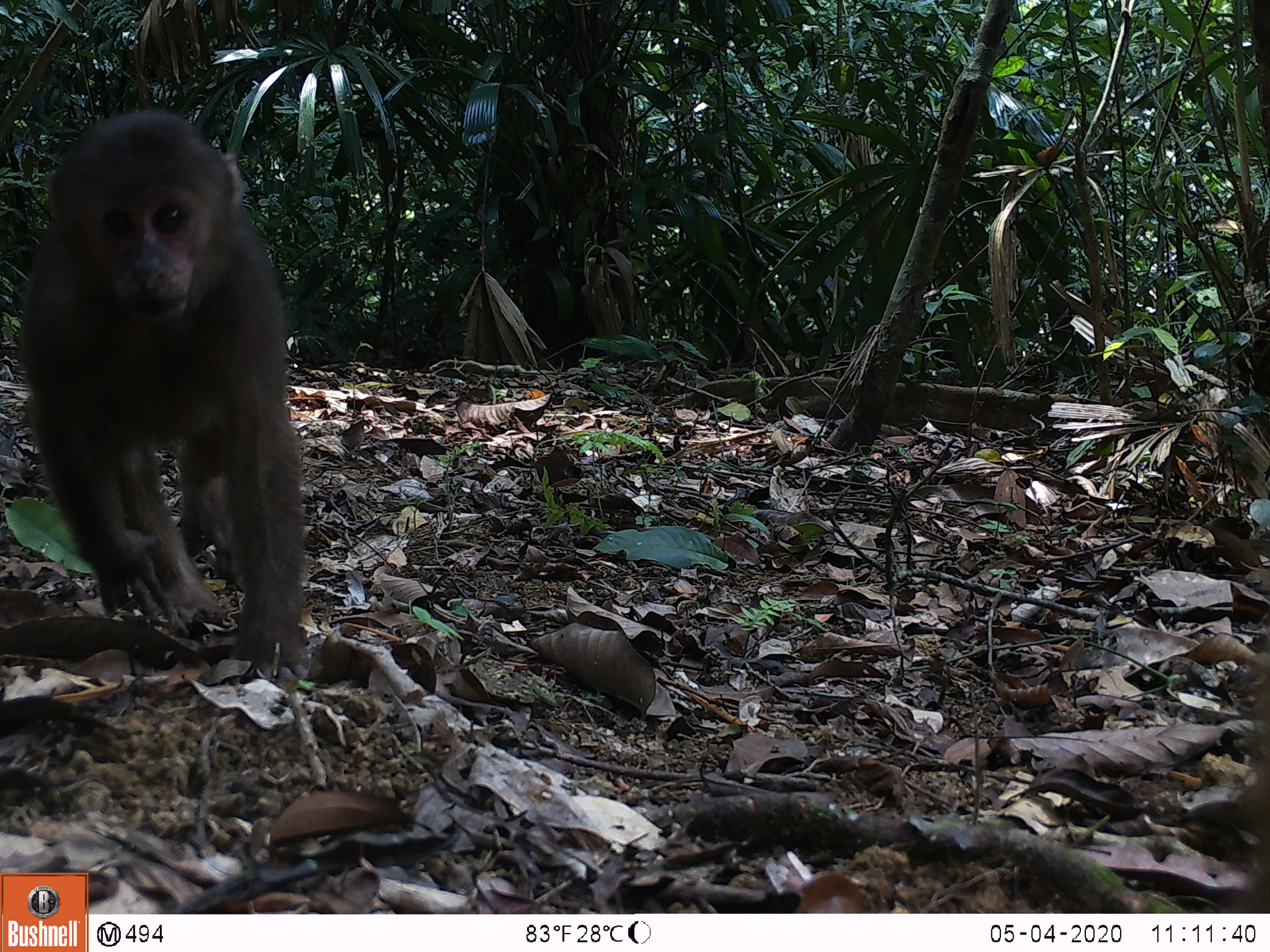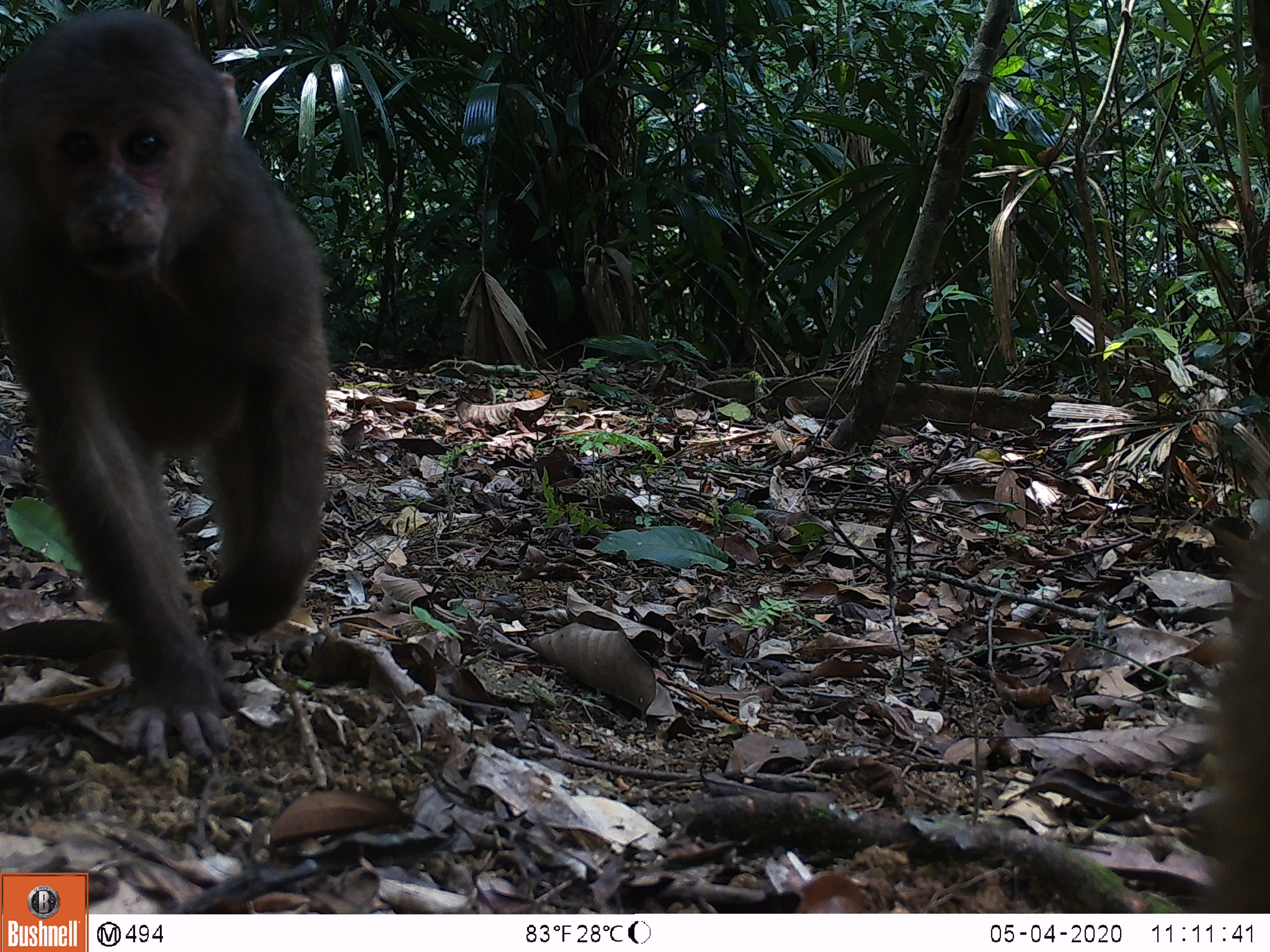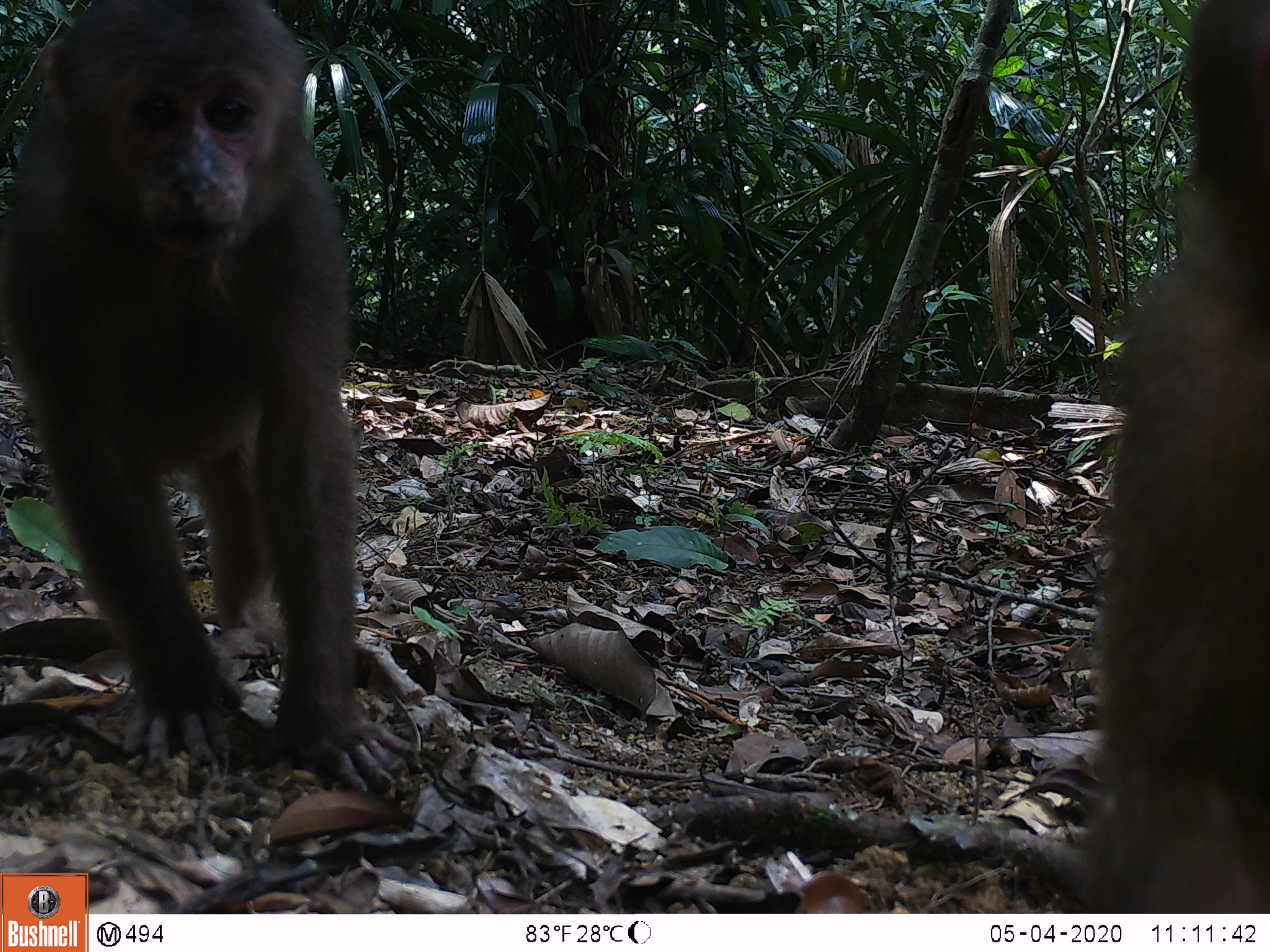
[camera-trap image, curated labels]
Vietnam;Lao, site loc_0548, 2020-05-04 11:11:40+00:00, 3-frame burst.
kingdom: Animalia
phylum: Chordata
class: Mammalia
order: Primates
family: Cercopithecidae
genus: Macaca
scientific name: Macaca arctoides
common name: stump-tailed macaque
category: stump tailed macaque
Stump tailed macaque (stump-tailed macaque) (Macaca arctoides). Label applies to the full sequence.